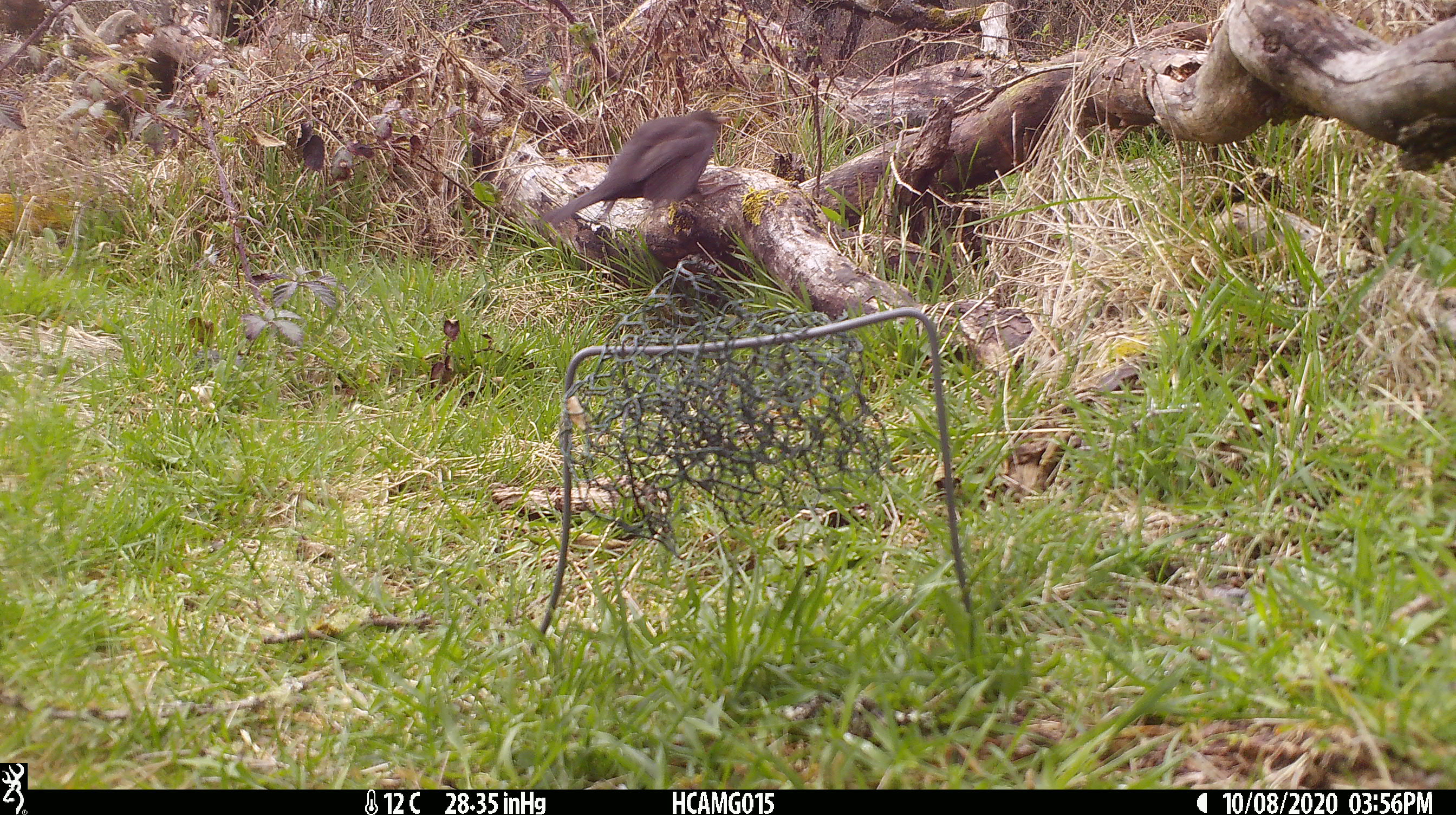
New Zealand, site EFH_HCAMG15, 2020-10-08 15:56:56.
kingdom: Animalia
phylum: Chordata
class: Aves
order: Passeriformes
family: Turdidae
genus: Turdus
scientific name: Turdus merula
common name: eurasian blackbird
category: blackbird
Blackbird (eurasian blackbird) (Turdus merula).